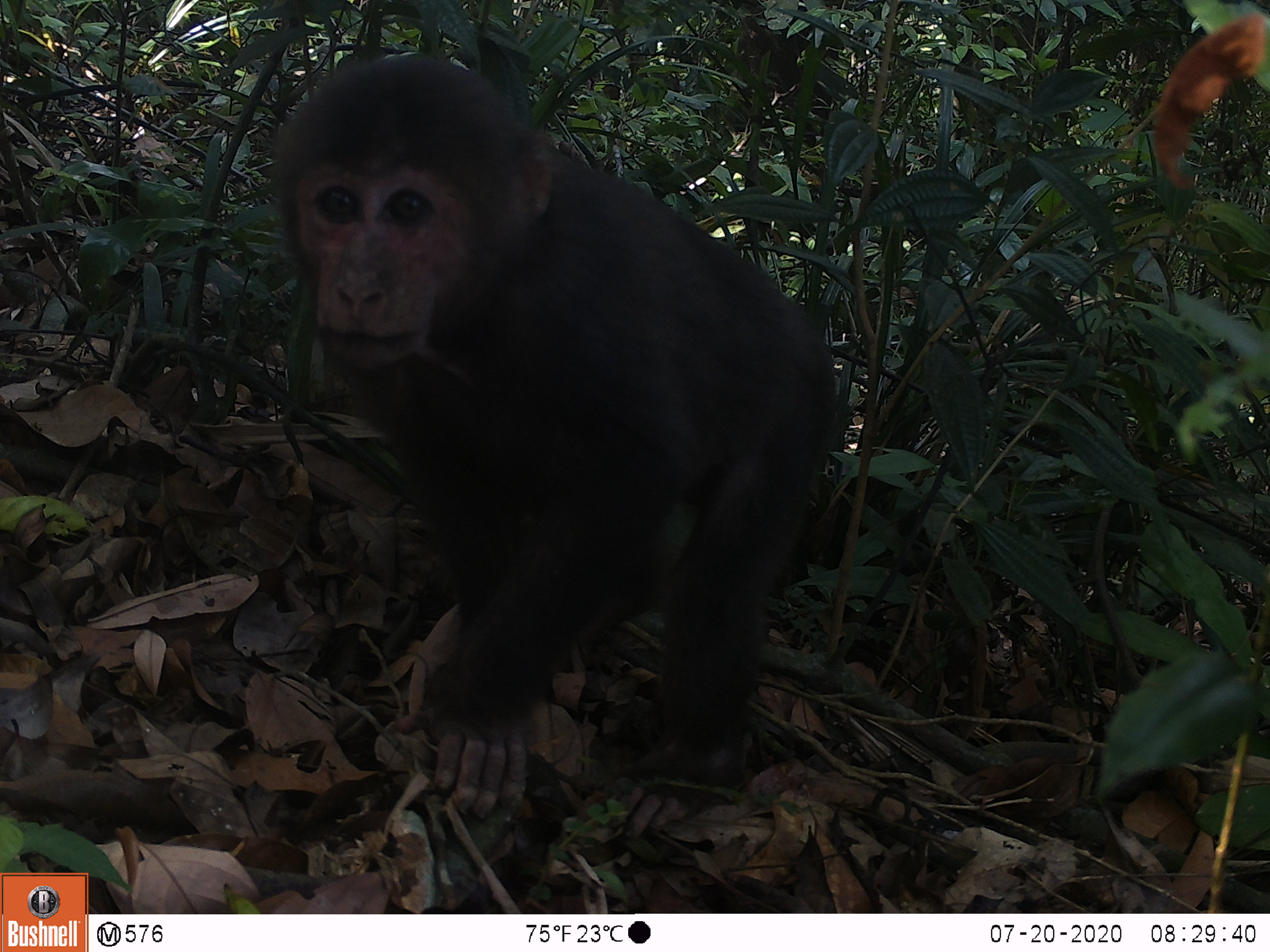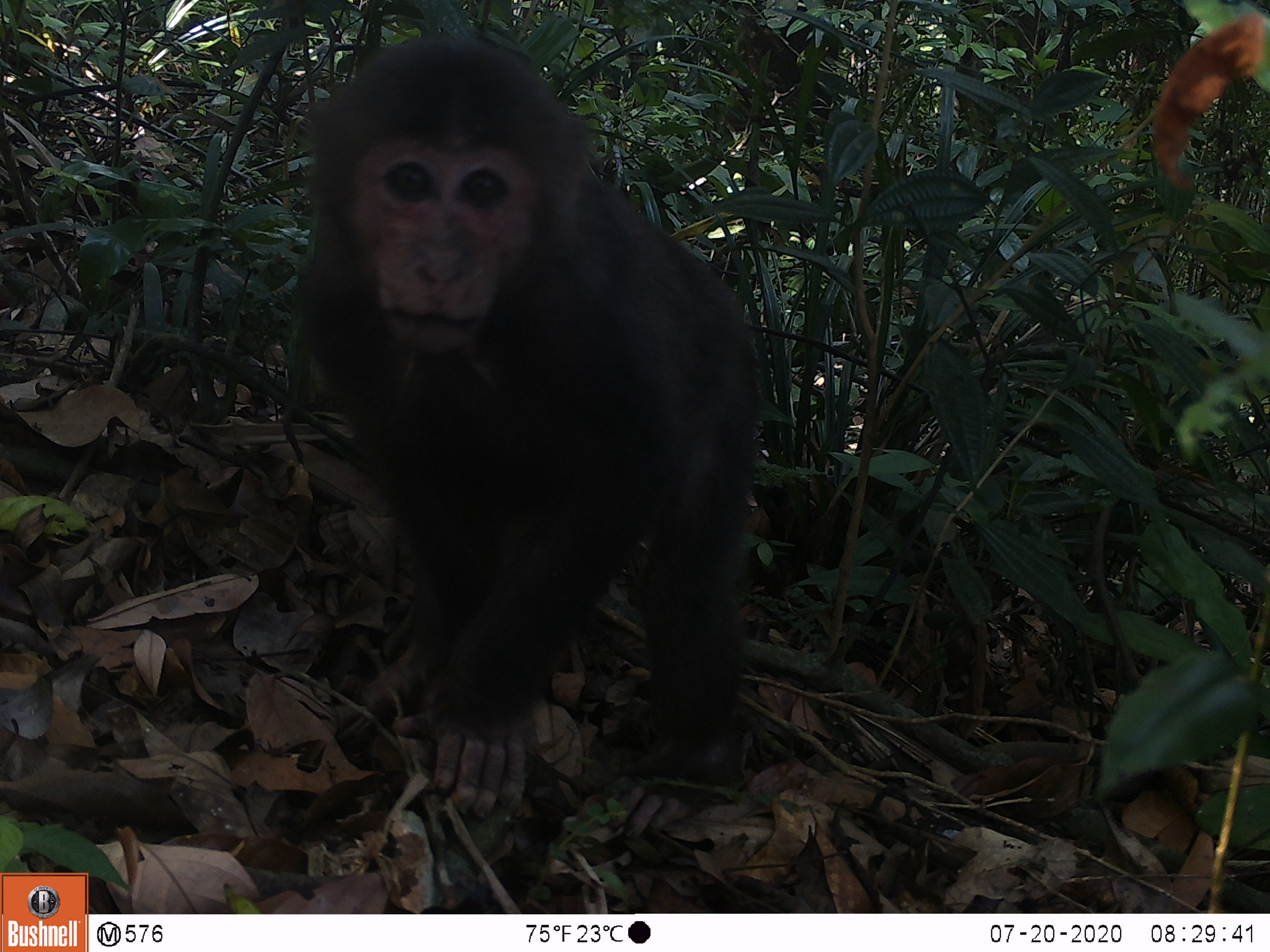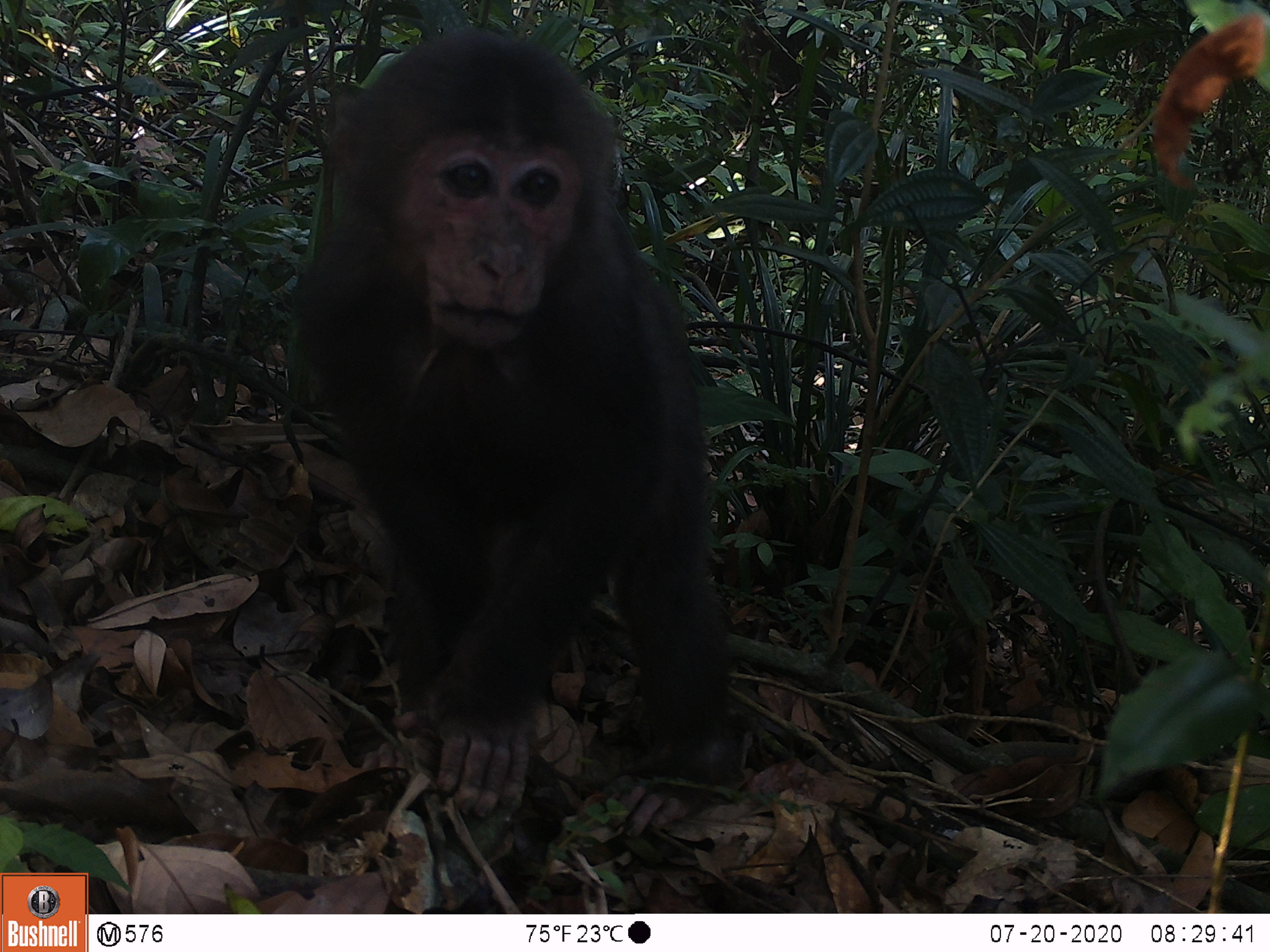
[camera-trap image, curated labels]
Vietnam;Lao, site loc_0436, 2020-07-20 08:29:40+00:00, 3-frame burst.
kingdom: Animalia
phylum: Chordata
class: Mammalia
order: Primates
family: Cercopithecidae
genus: Macaca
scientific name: Macaca arctoides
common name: stump-tailed macaque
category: stump tailed macaque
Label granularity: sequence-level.